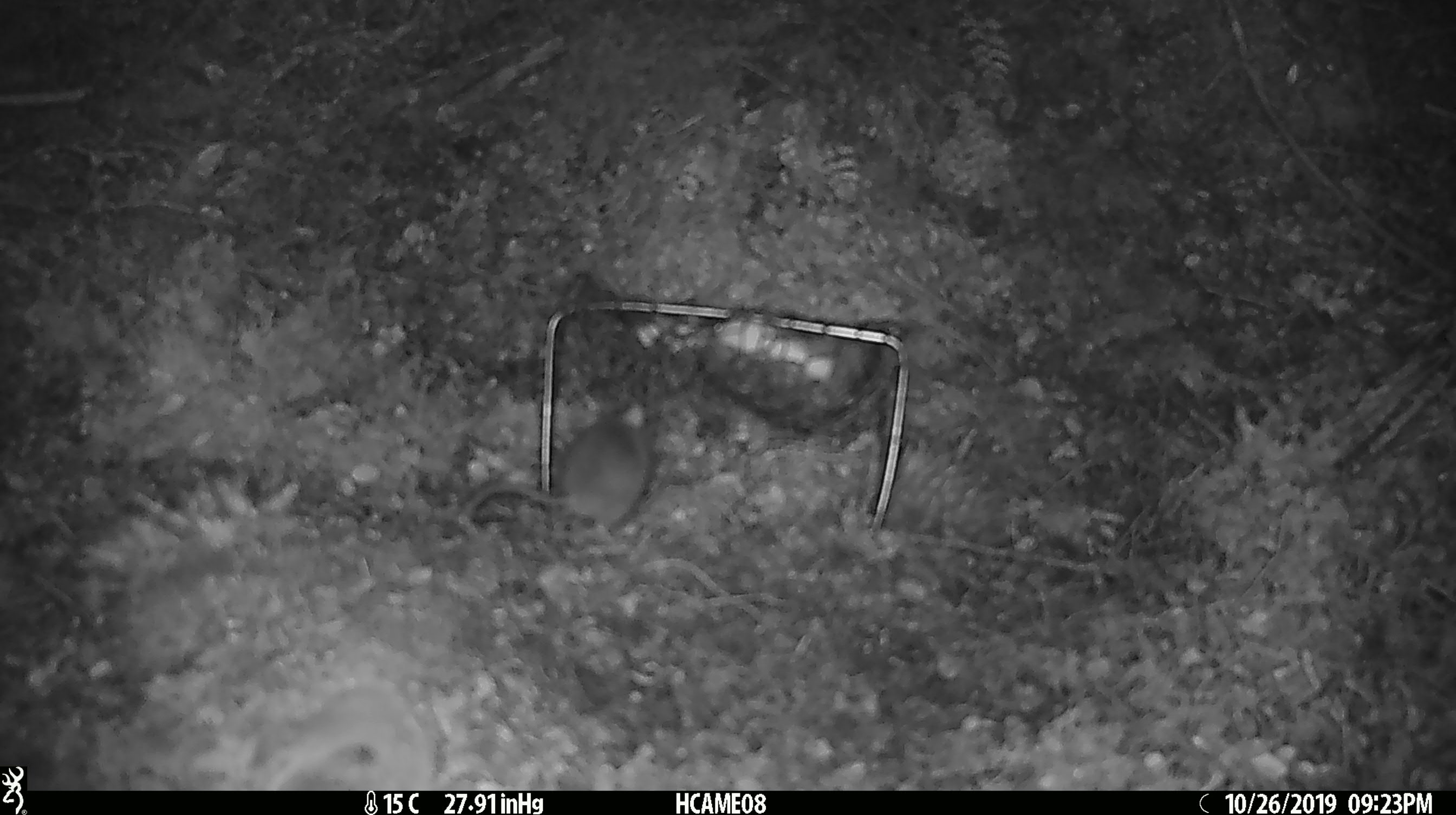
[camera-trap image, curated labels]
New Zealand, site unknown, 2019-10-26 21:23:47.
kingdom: Animalia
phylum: Chordata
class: Mammalia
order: Rodentia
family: Muridae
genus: Mus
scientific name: Mus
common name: mouse